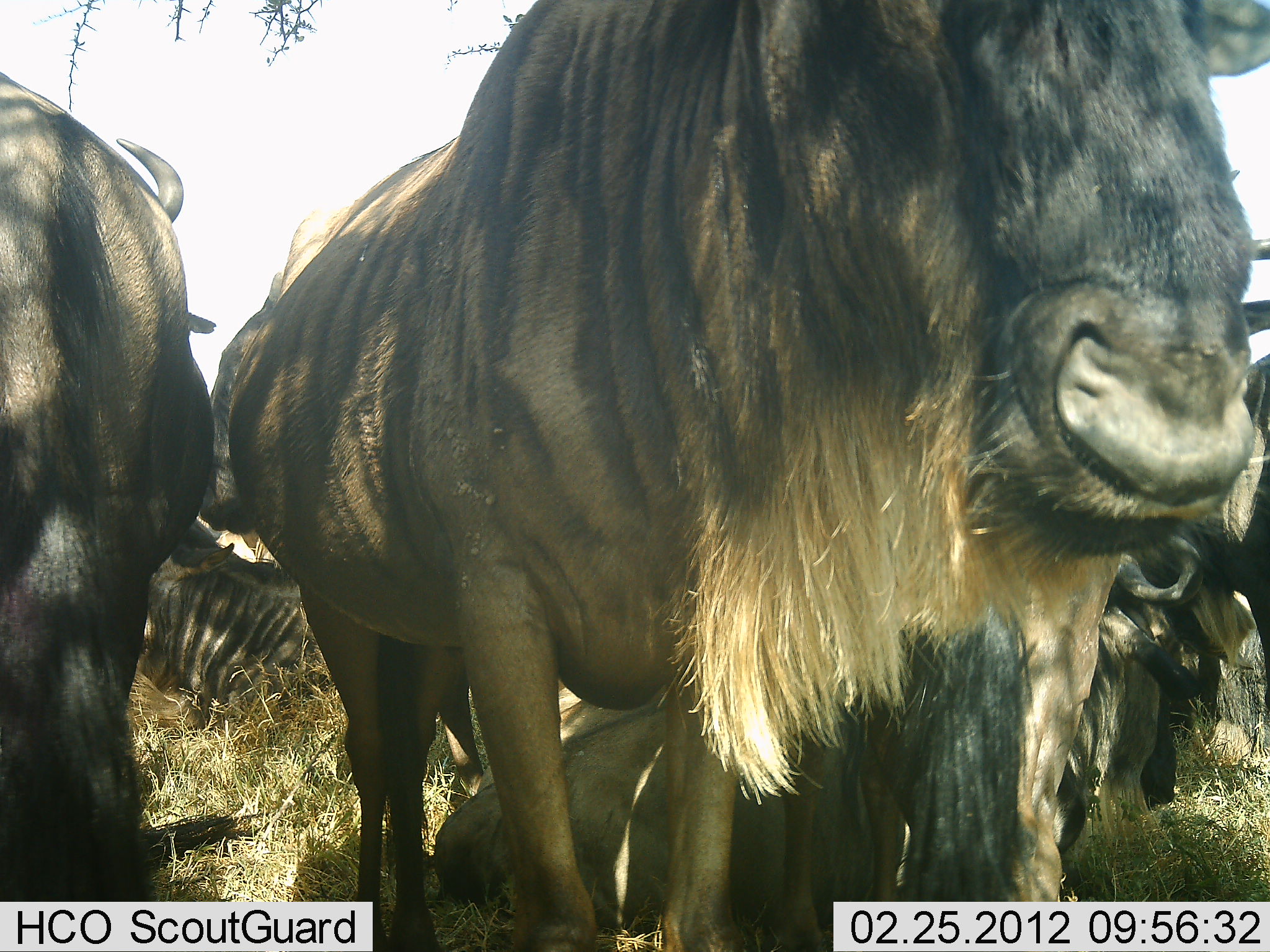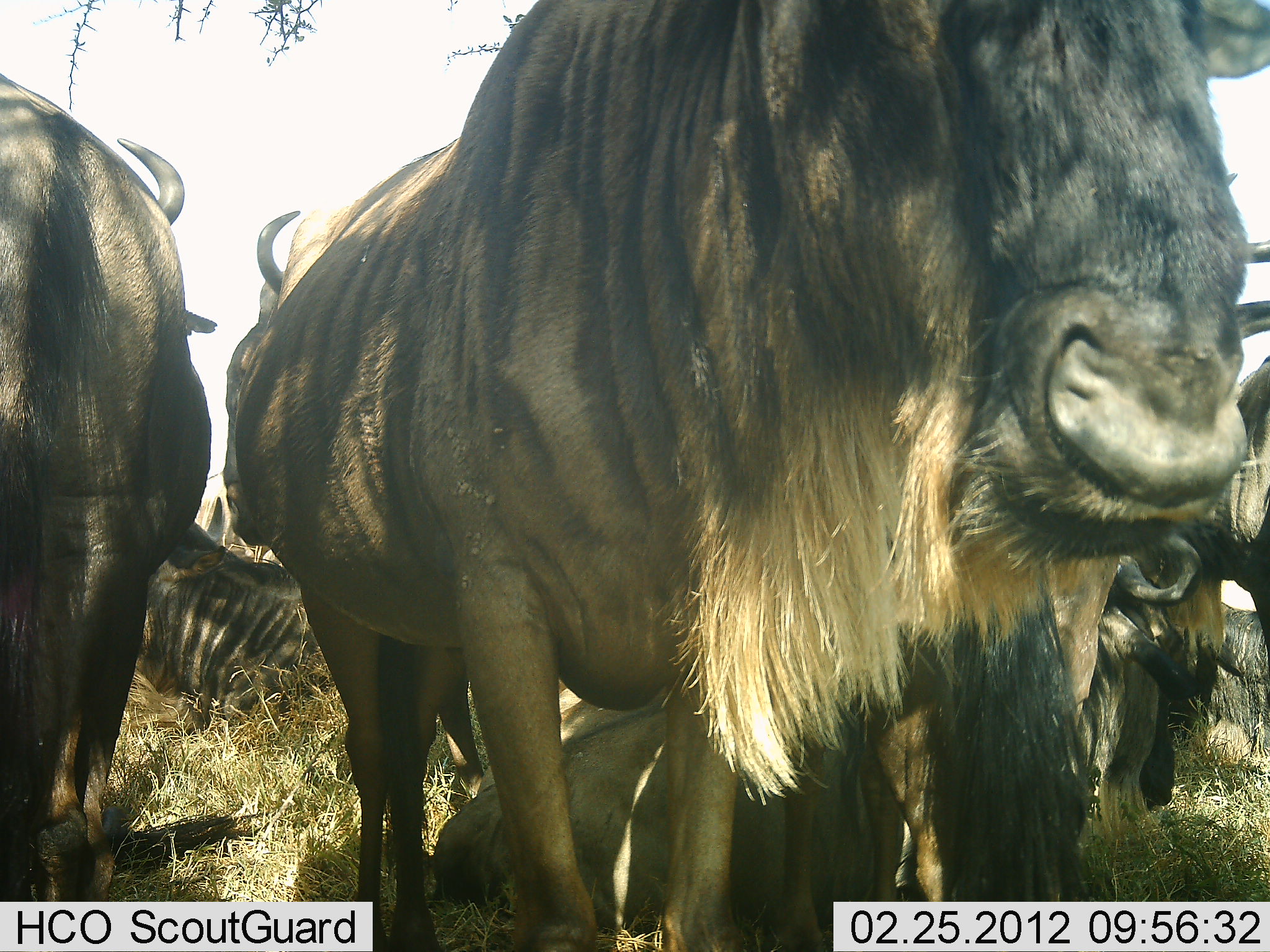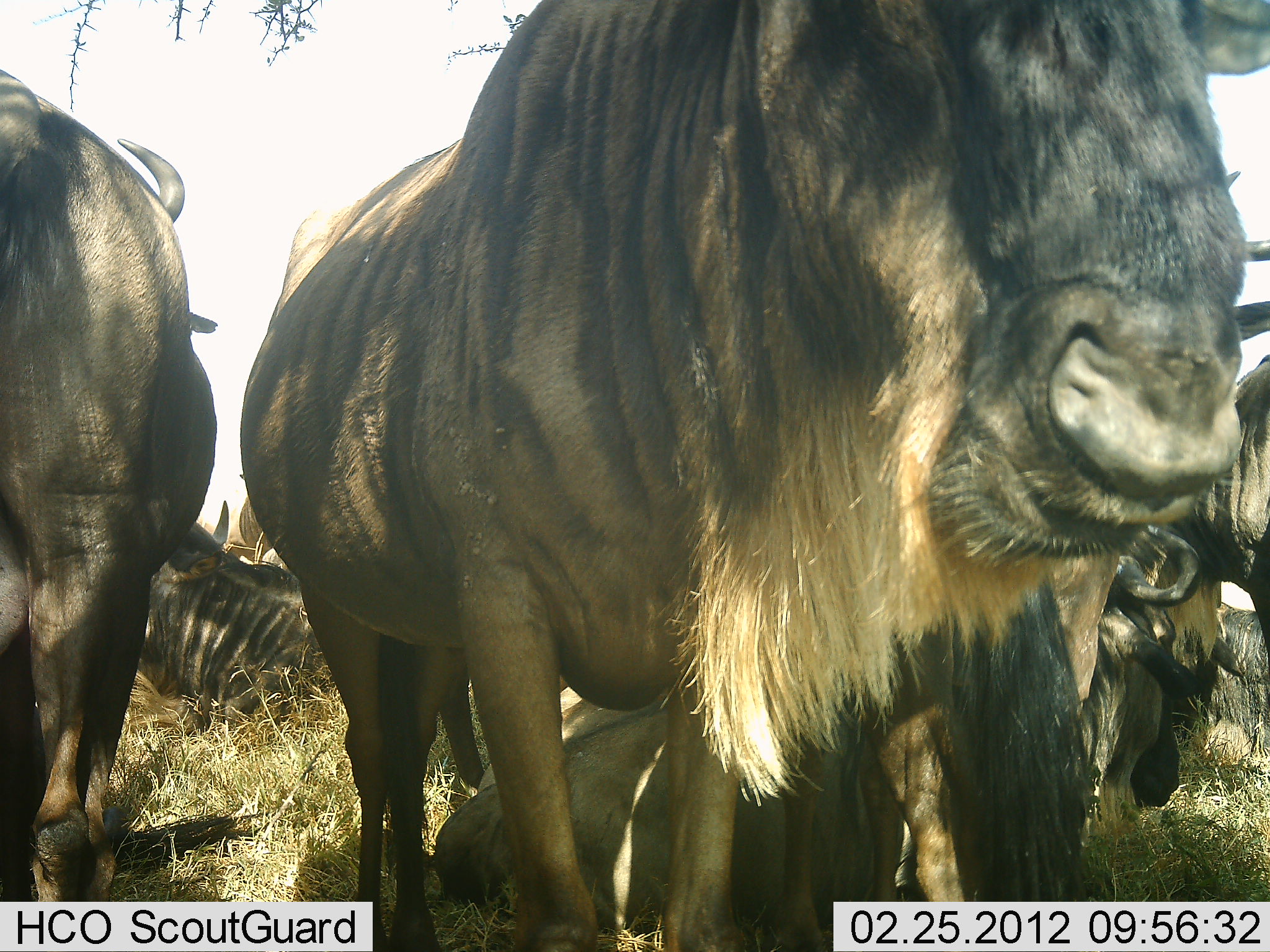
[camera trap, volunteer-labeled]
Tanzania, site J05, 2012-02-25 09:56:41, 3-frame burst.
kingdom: Animalia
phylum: Chordata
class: Mammalia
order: Artiodactyla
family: Bovidae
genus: Connochaetes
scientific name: Connochaetes taurinus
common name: blue wildebeest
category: wildebeest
Wildebeest (blue wildebeest) (Connochaetes taurinus), count 7. Behavior (volunteer vote fractions): standing 75%, resting 92%, moving 0%, interacting 0%. Young present (vote fraction): 0%. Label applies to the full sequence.